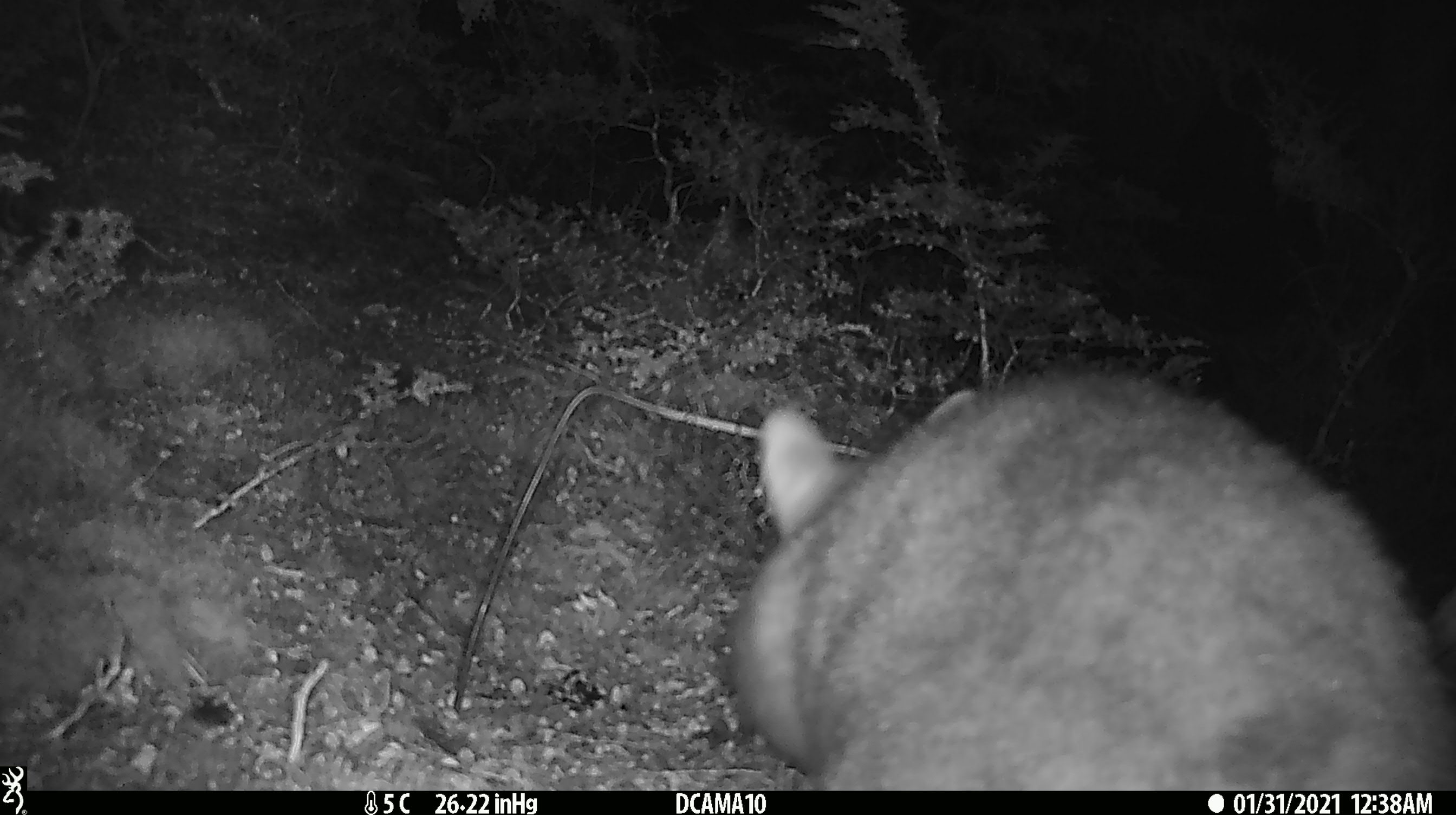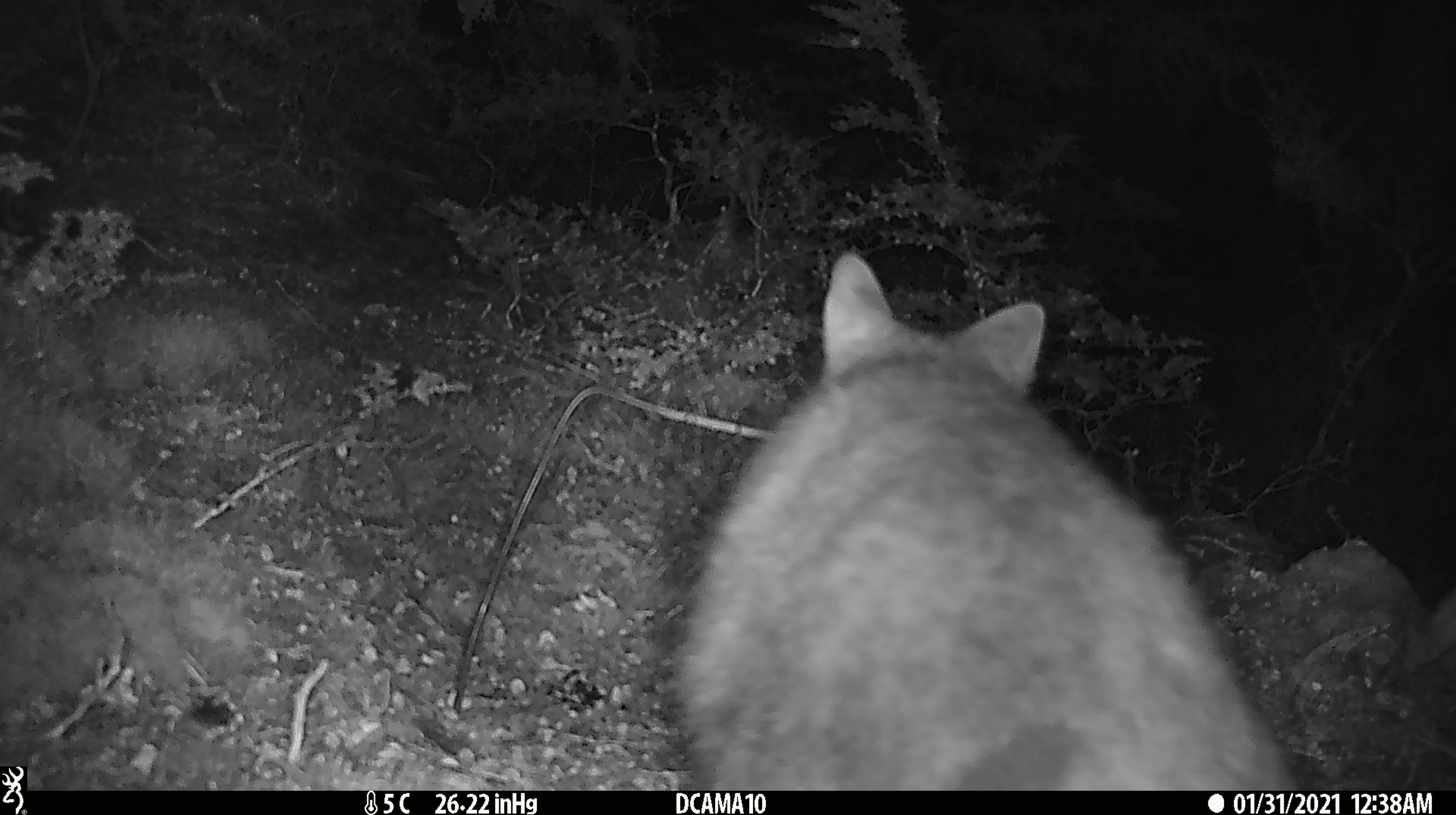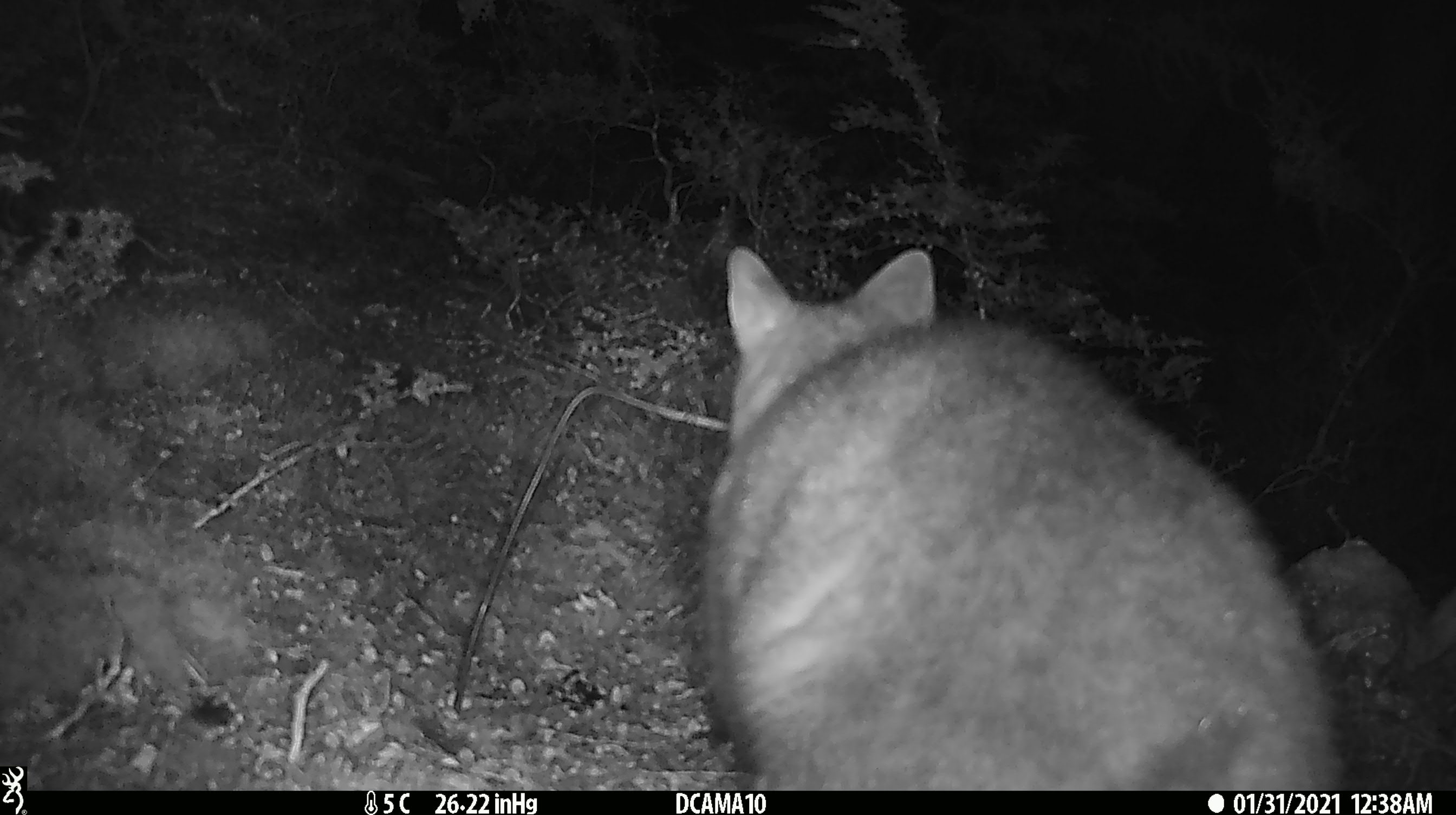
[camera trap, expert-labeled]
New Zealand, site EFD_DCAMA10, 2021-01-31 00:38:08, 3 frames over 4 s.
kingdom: Animalia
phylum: Chordata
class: Mammalia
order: Diprotodontia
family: Phalangeridae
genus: Trichosurus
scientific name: Trichosurus vulpecula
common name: common brushtail possum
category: possum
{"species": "possum (common brushtail possum) (Trichosurus vulpecula)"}